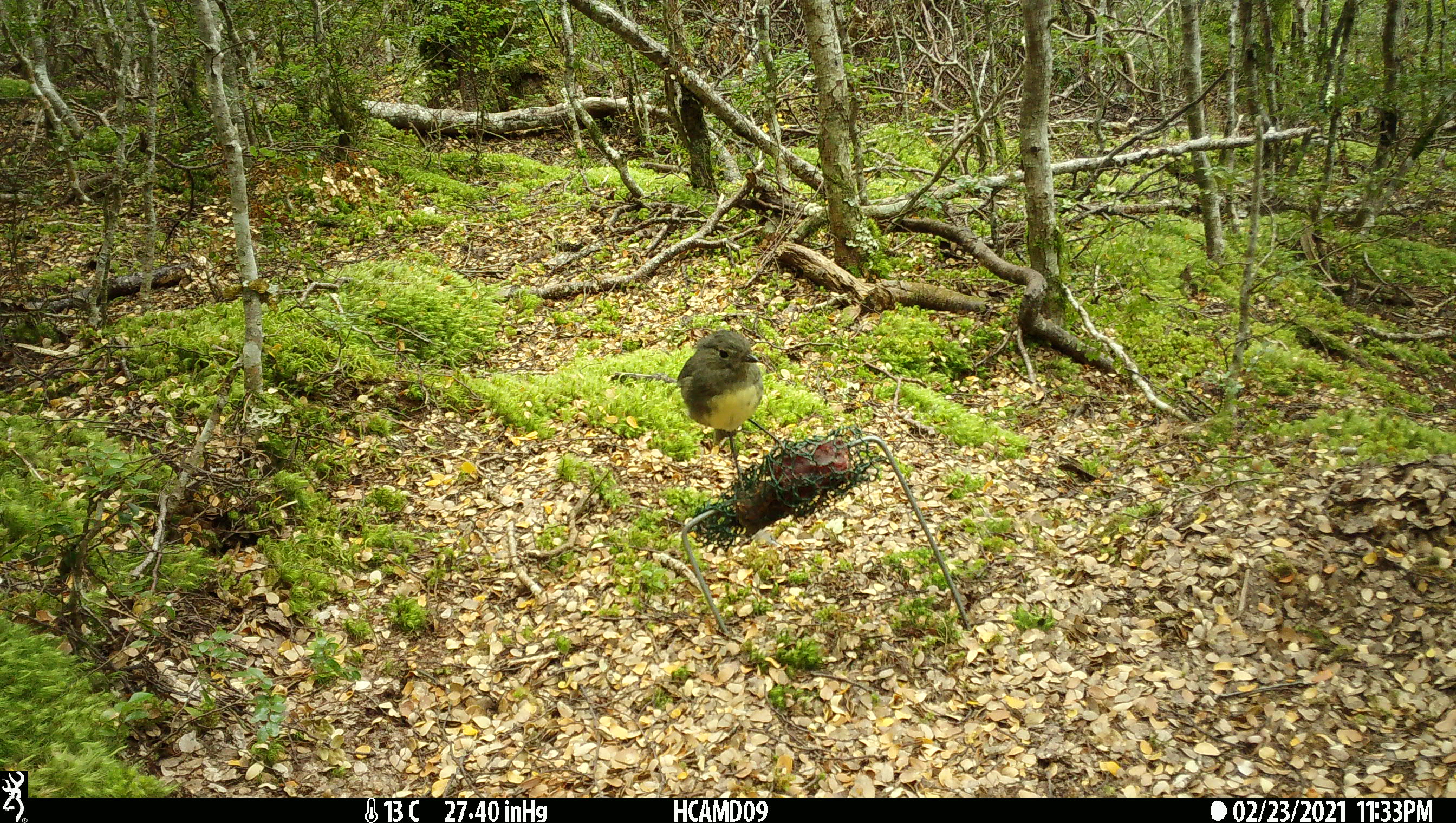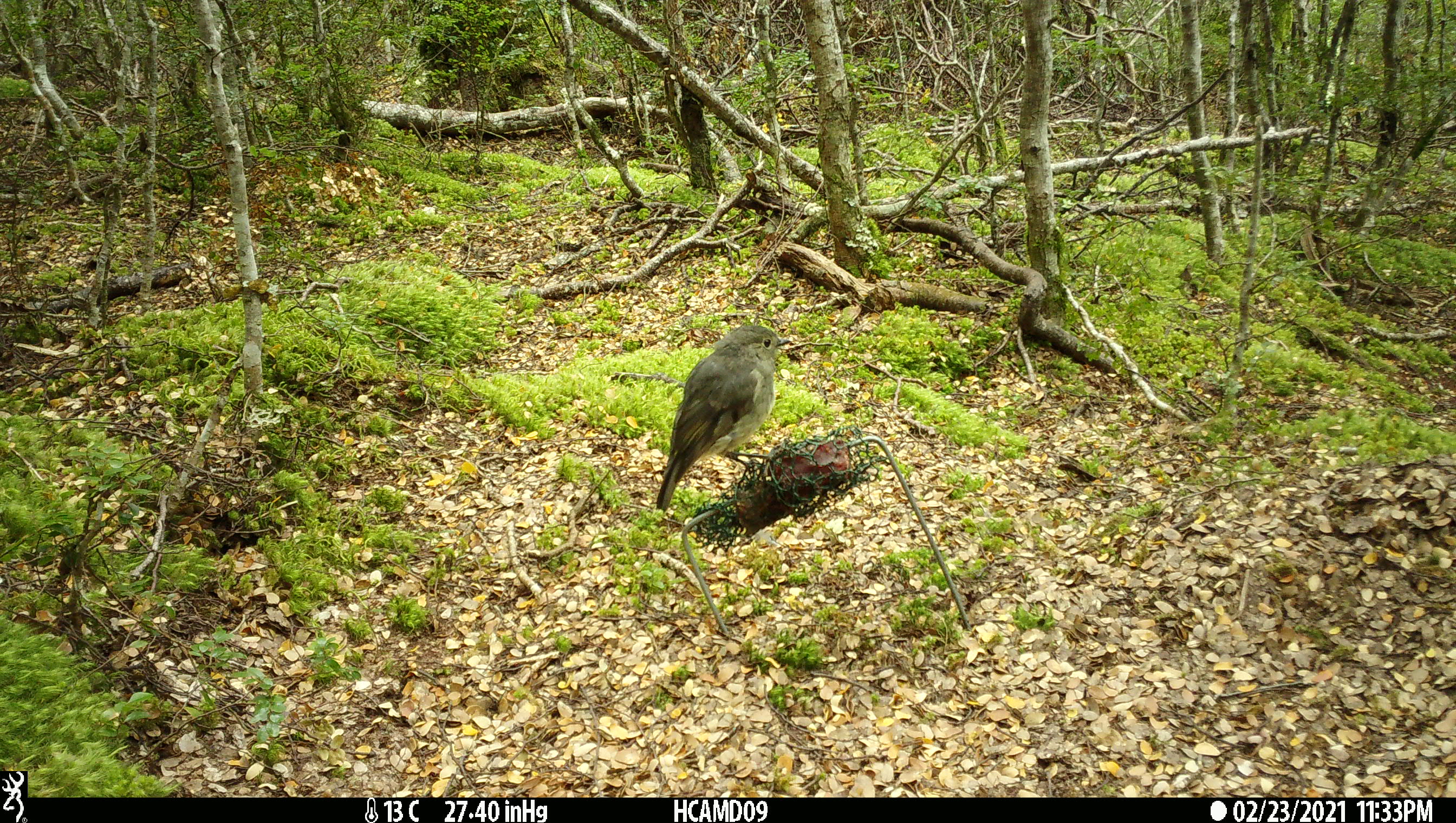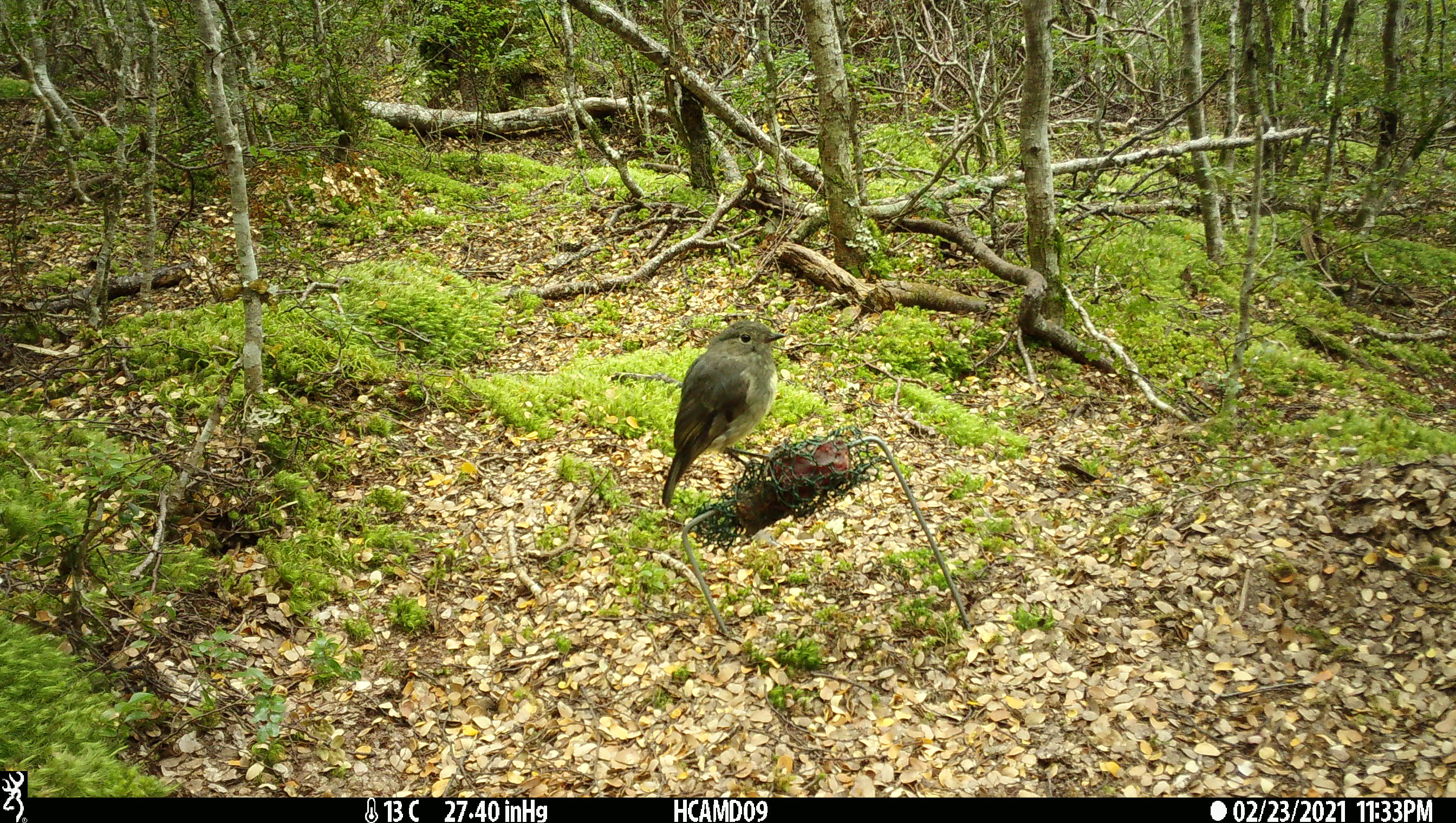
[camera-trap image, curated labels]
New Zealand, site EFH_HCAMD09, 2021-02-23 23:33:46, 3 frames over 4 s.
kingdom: Animalia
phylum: Chordata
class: Aves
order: Passeriformes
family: Petroicidae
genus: Petroica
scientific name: Petroica australis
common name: new zealand robin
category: robin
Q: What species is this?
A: Robin (new zealand robin) (Petroica australis).